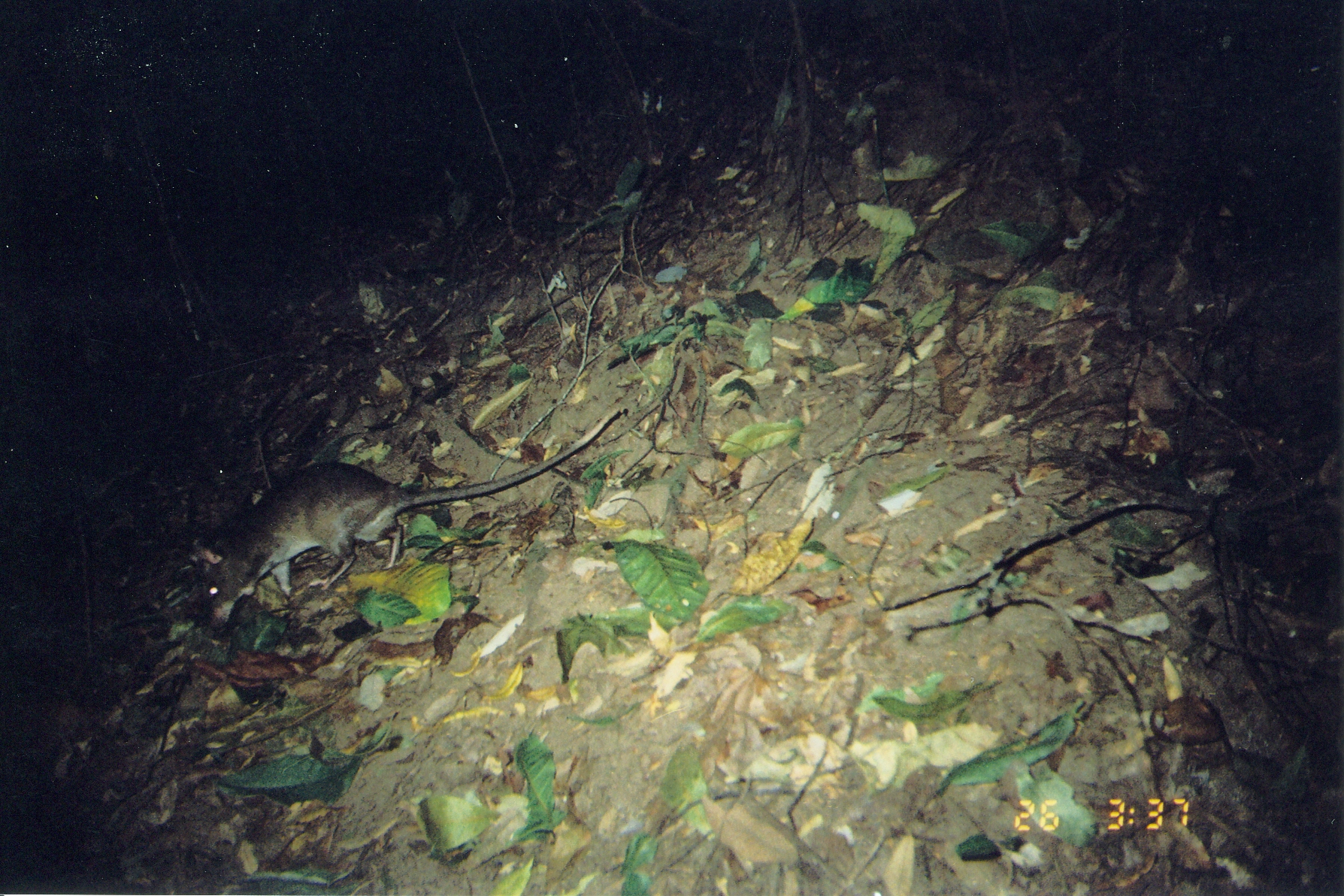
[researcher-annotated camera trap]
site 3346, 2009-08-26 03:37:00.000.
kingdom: Animalia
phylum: Chordata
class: Mammalia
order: Rodentia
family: Nesomyidae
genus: Cricetomys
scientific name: Cricetomys gambianus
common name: african giant pouched rat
Cricetomys gambianus (african giant pouched rat), count 1.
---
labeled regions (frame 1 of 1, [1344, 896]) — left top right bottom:
cricetomys gambianus: 187 406 626 631